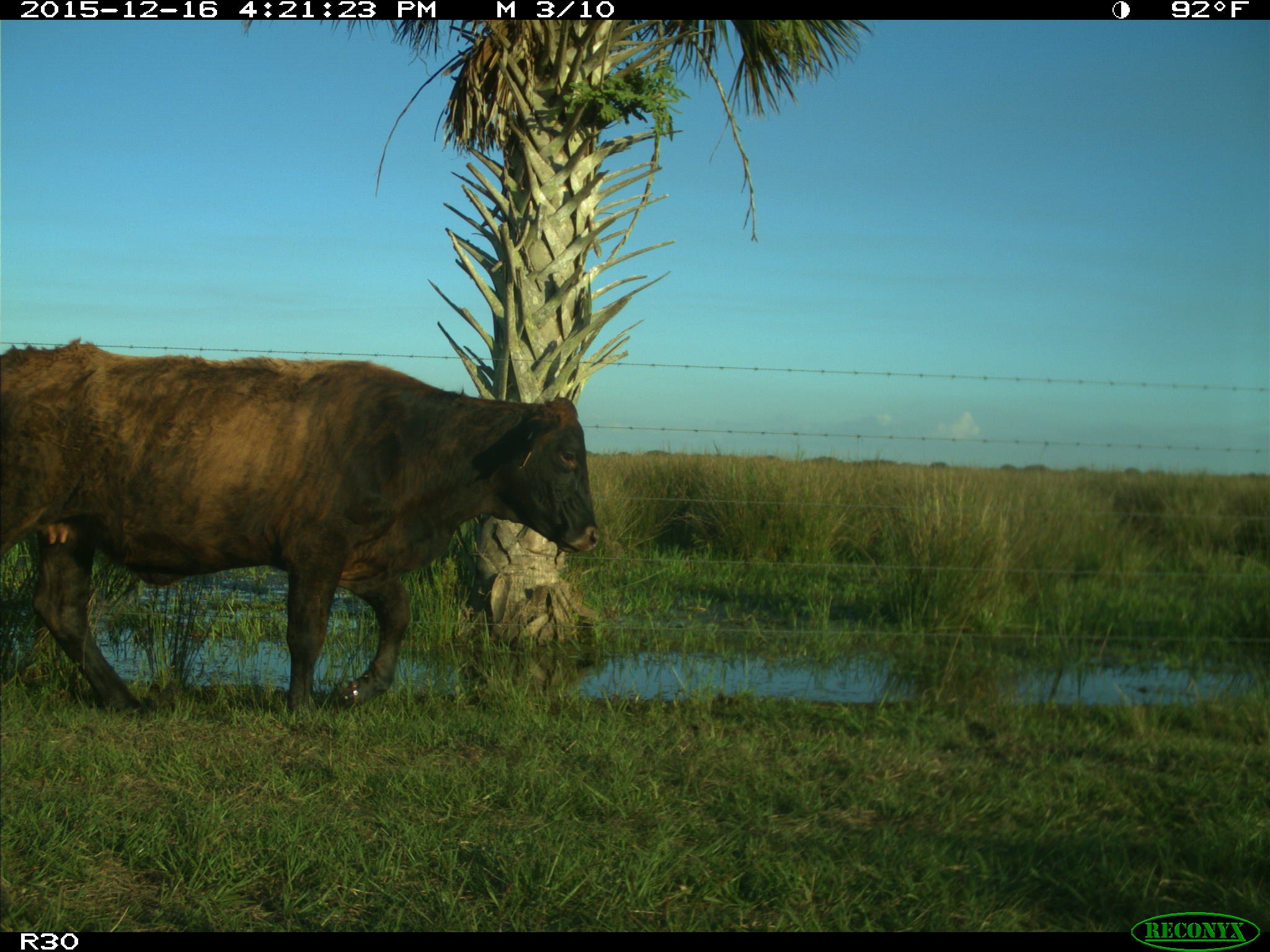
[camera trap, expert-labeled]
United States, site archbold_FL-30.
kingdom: Animalia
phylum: Chordata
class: Mammalia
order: Artiodactyla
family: Bovidae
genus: Bos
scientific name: Bos taurus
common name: domestic cow